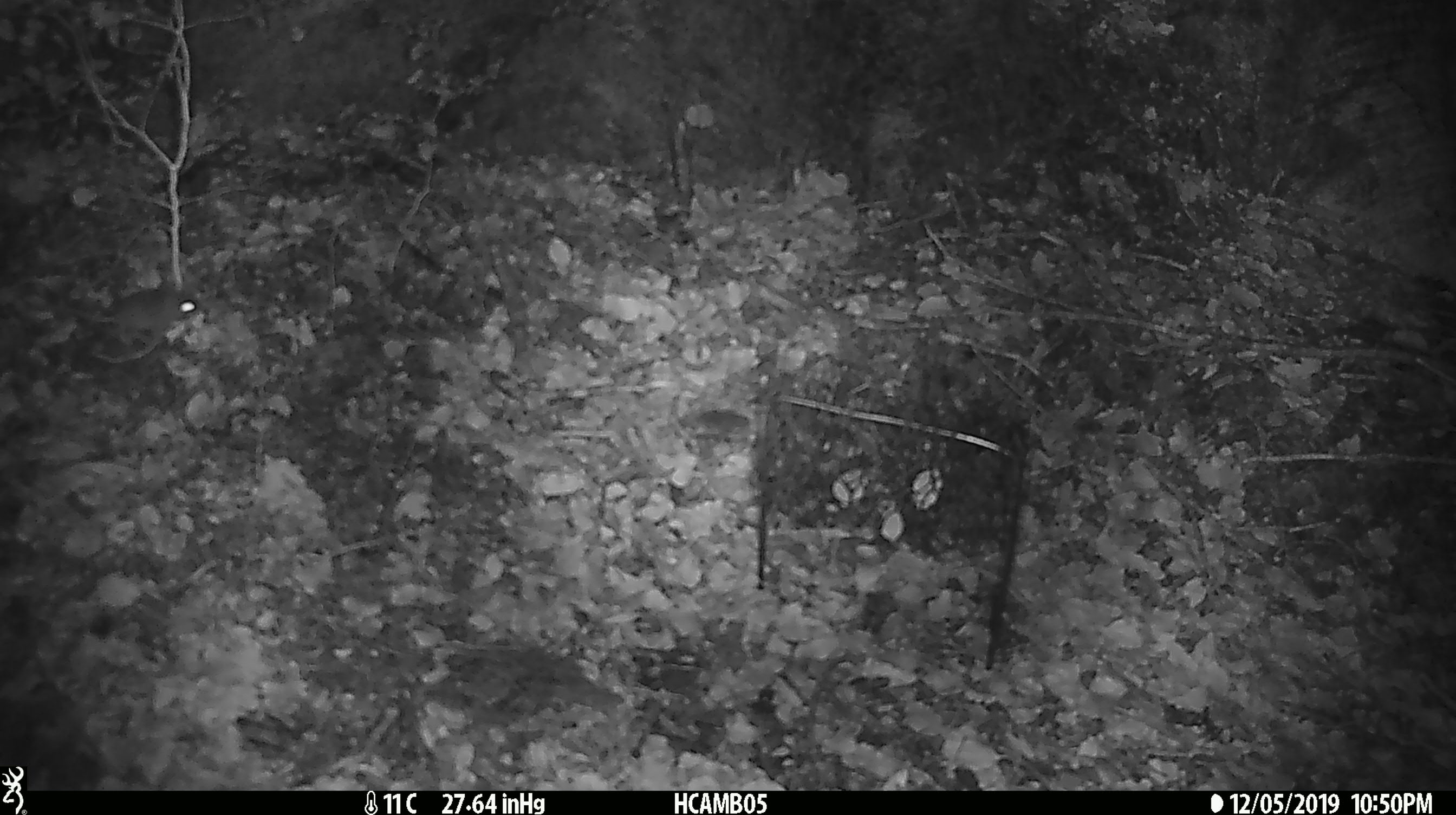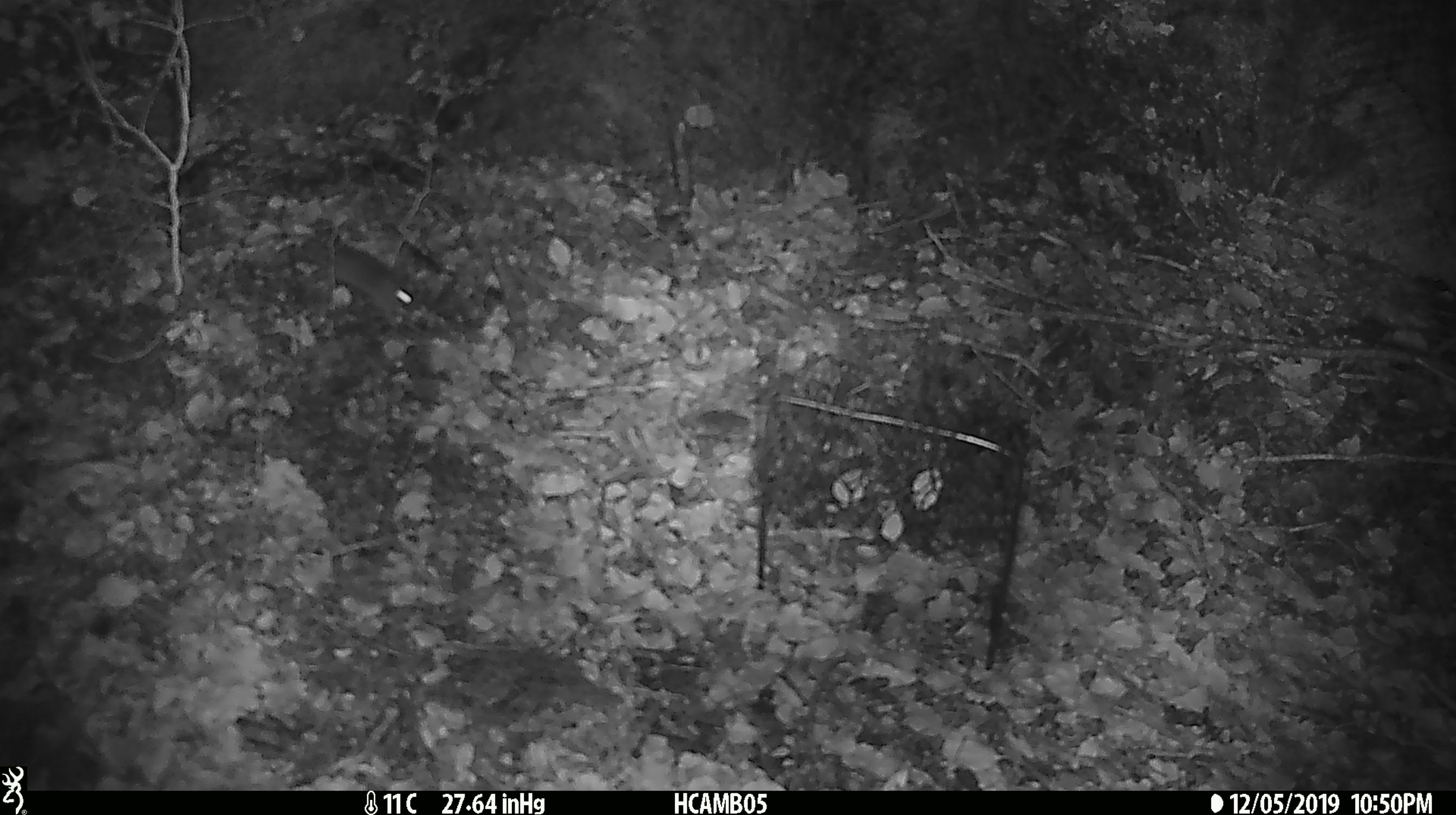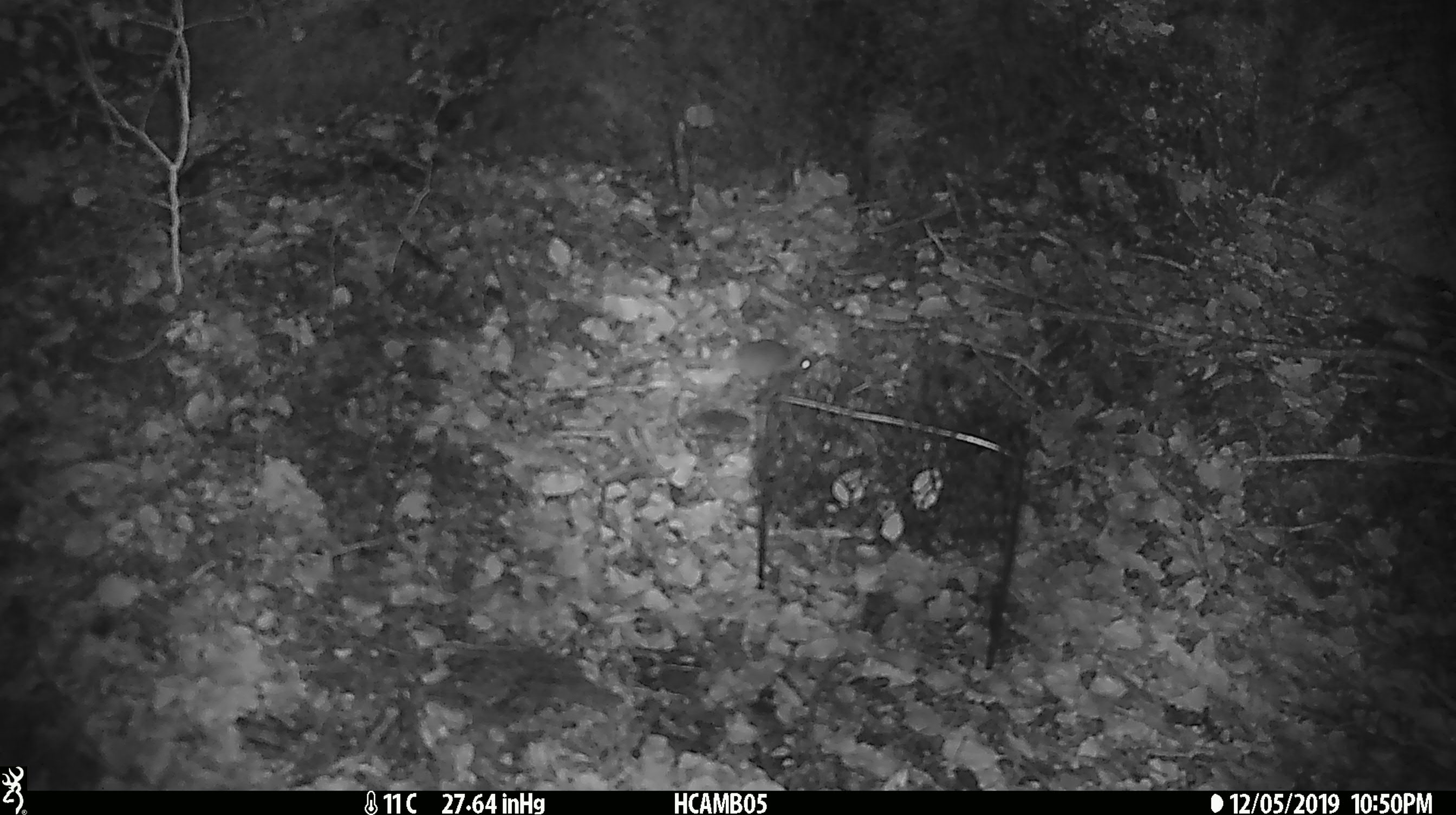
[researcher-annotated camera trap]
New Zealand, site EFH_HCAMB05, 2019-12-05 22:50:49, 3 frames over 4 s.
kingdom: Animalia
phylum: Chordata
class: Mammalia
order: Rodentia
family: Muridae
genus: Mus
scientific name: Mus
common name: mouse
Mouse (Mus).